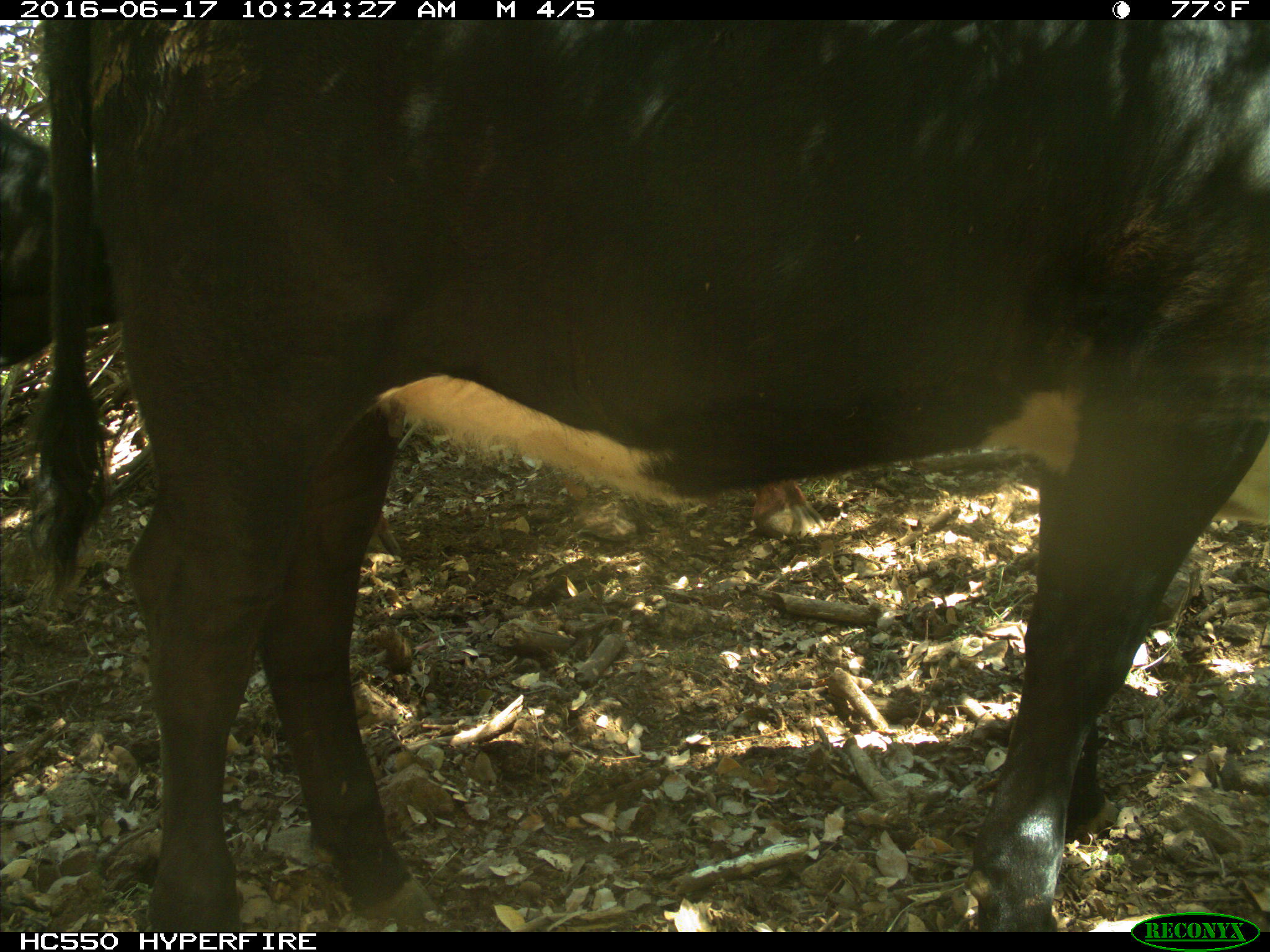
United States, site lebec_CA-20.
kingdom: Animalia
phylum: Chordata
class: Mammalia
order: Artiodactyla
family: Bovidae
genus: Bos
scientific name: Bos taurus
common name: domestic cow